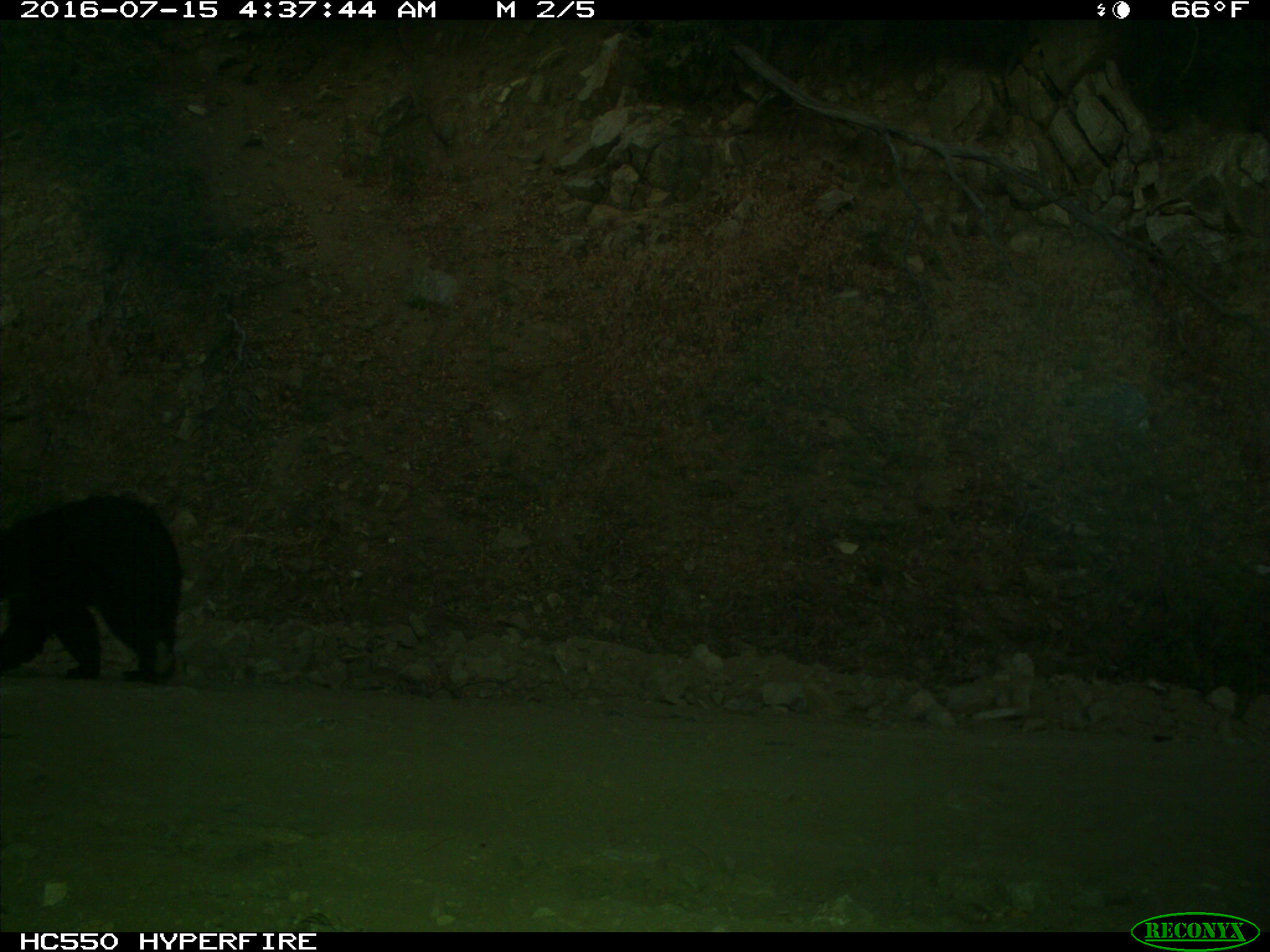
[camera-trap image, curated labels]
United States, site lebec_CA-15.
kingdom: Animalia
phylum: Chordata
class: Mammalia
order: Carnivora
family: Ursidae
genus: Ursus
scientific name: Ursus americanus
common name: american black bear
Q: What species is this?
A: Ursus americanus (american black bear).